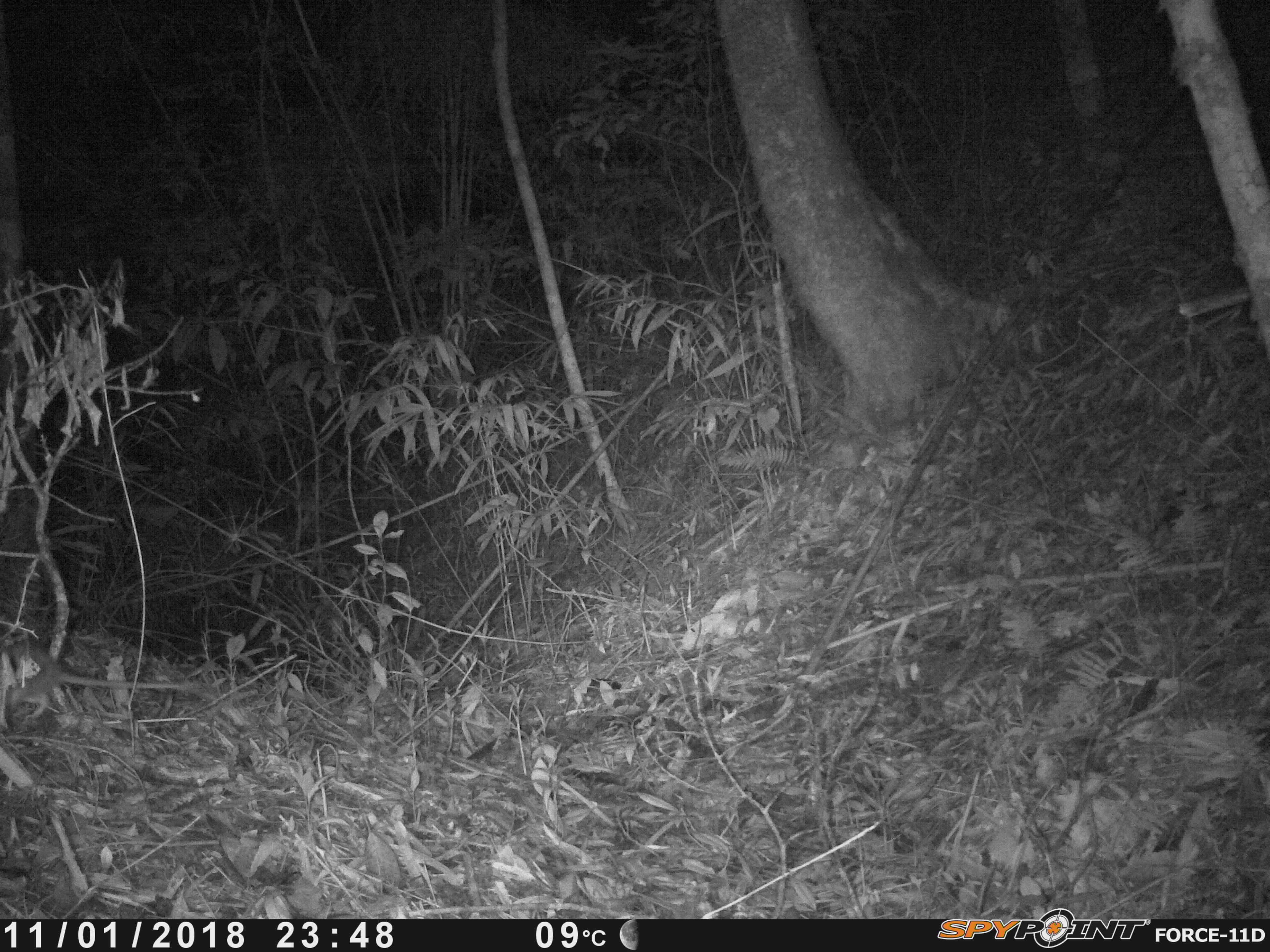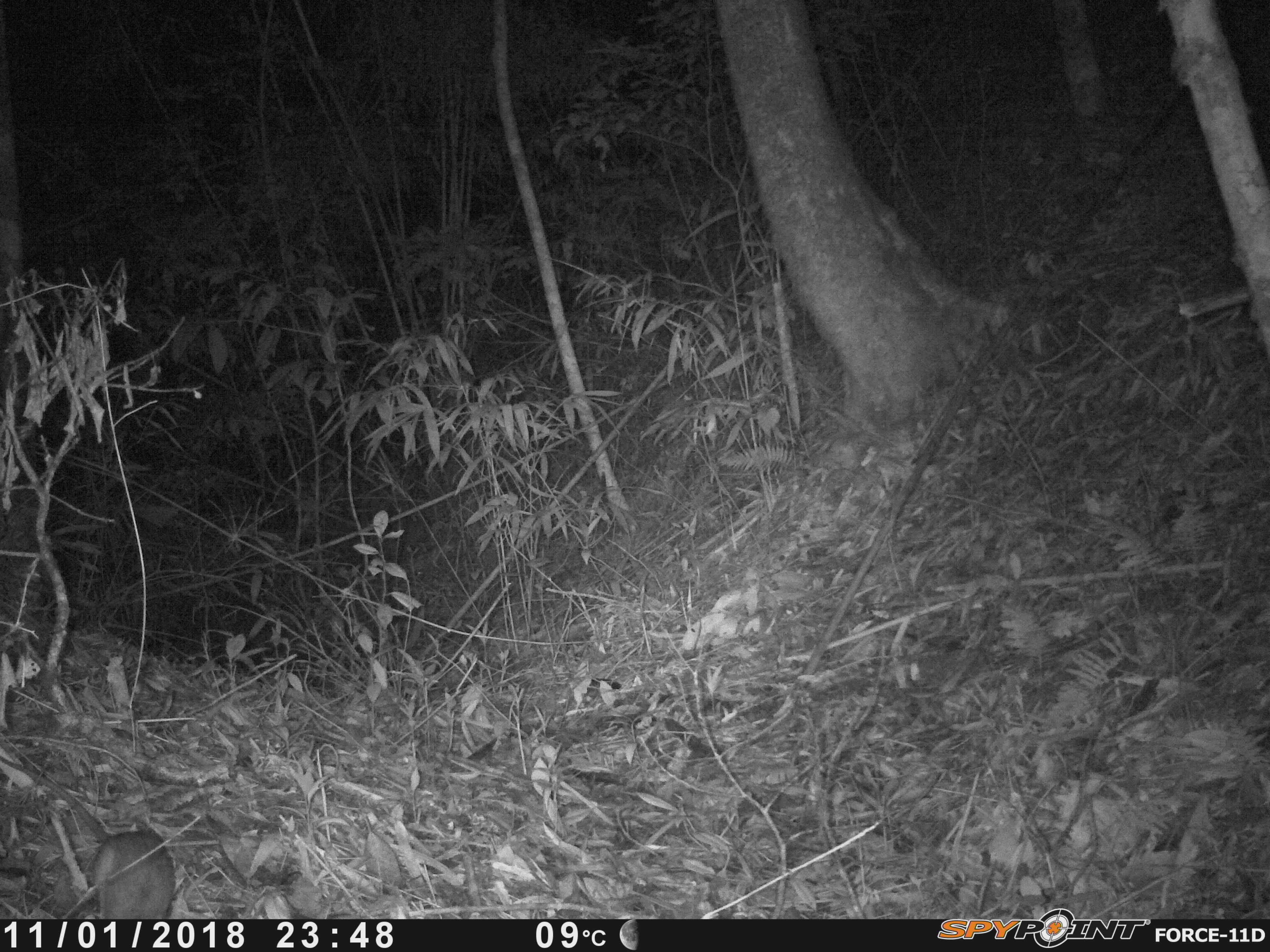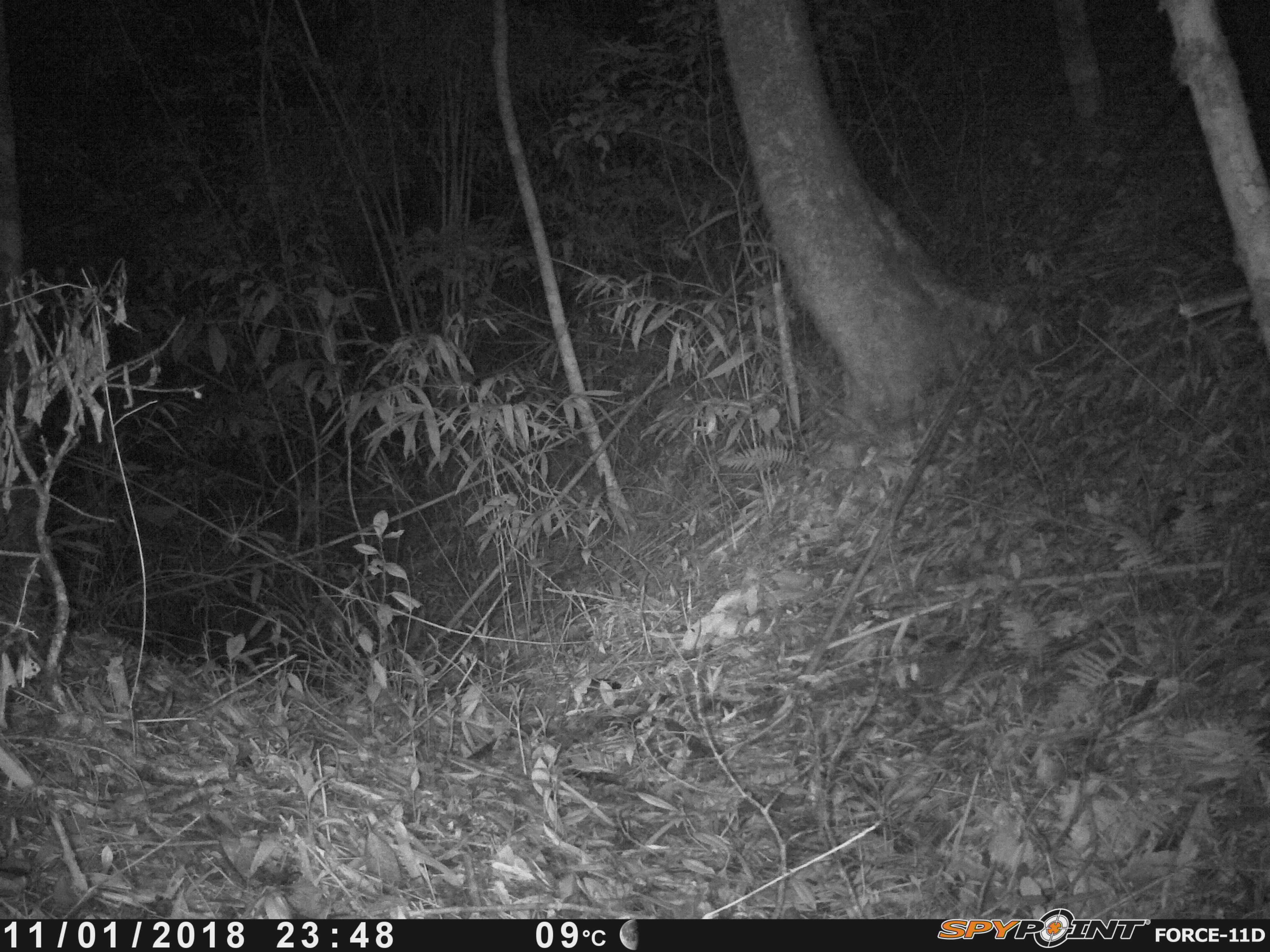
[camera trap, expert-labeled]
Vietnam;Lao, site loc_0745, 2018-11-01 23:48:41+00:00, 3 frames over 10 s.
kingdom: Animalia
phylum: Chordata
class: Mammalia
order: Rodentia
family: Muridae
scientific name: Muridae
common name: old-world mice and rats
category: unidentified murid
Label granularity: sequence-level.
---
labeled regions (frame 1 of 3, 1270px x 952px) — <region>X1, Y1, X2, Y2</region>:
unidentified murid: <region>0, 637, 215, 724</region>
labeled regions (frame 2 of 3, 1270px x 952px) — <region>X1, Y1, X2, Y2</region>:
unidentified murid: <region>0, 756, 177, 918</region>